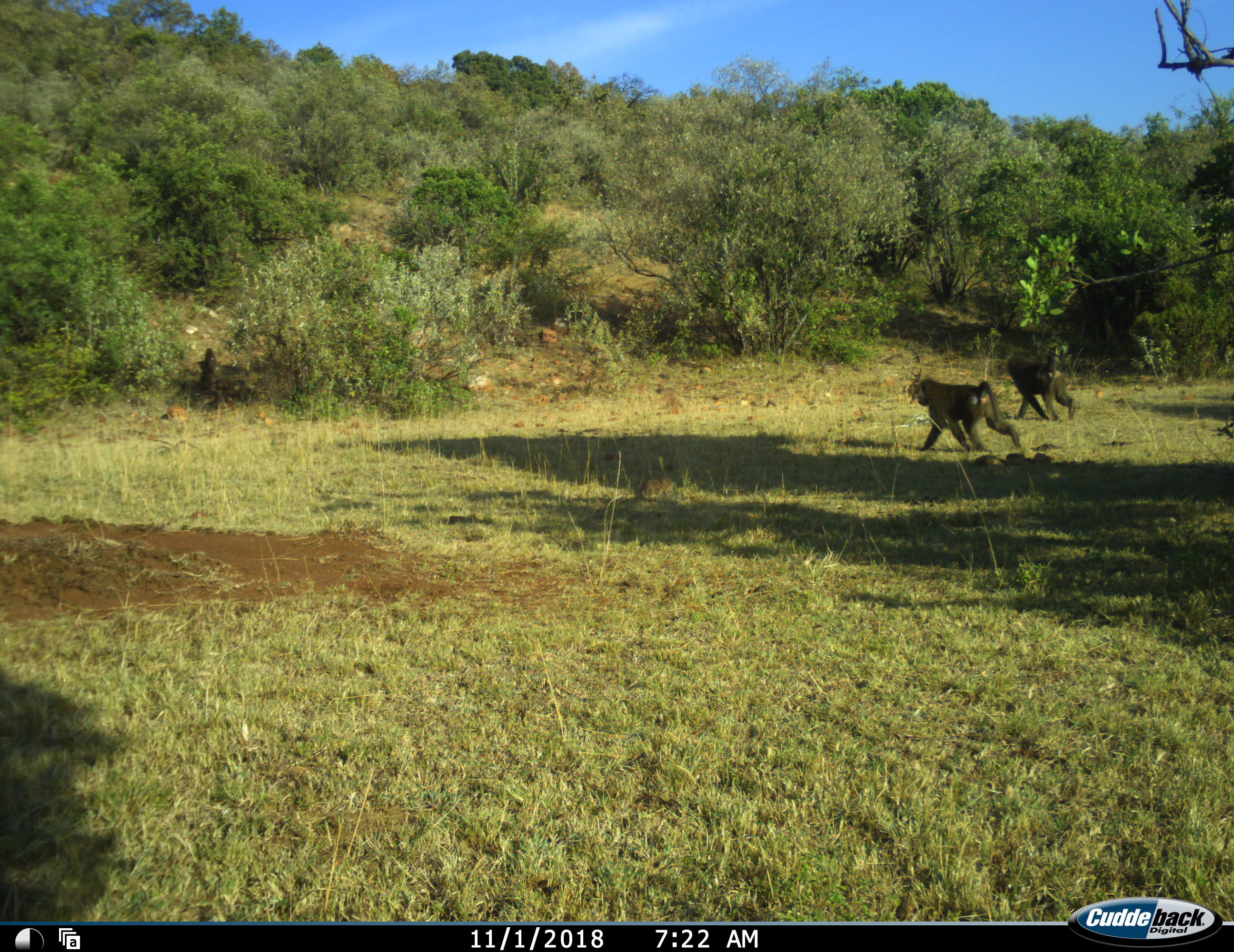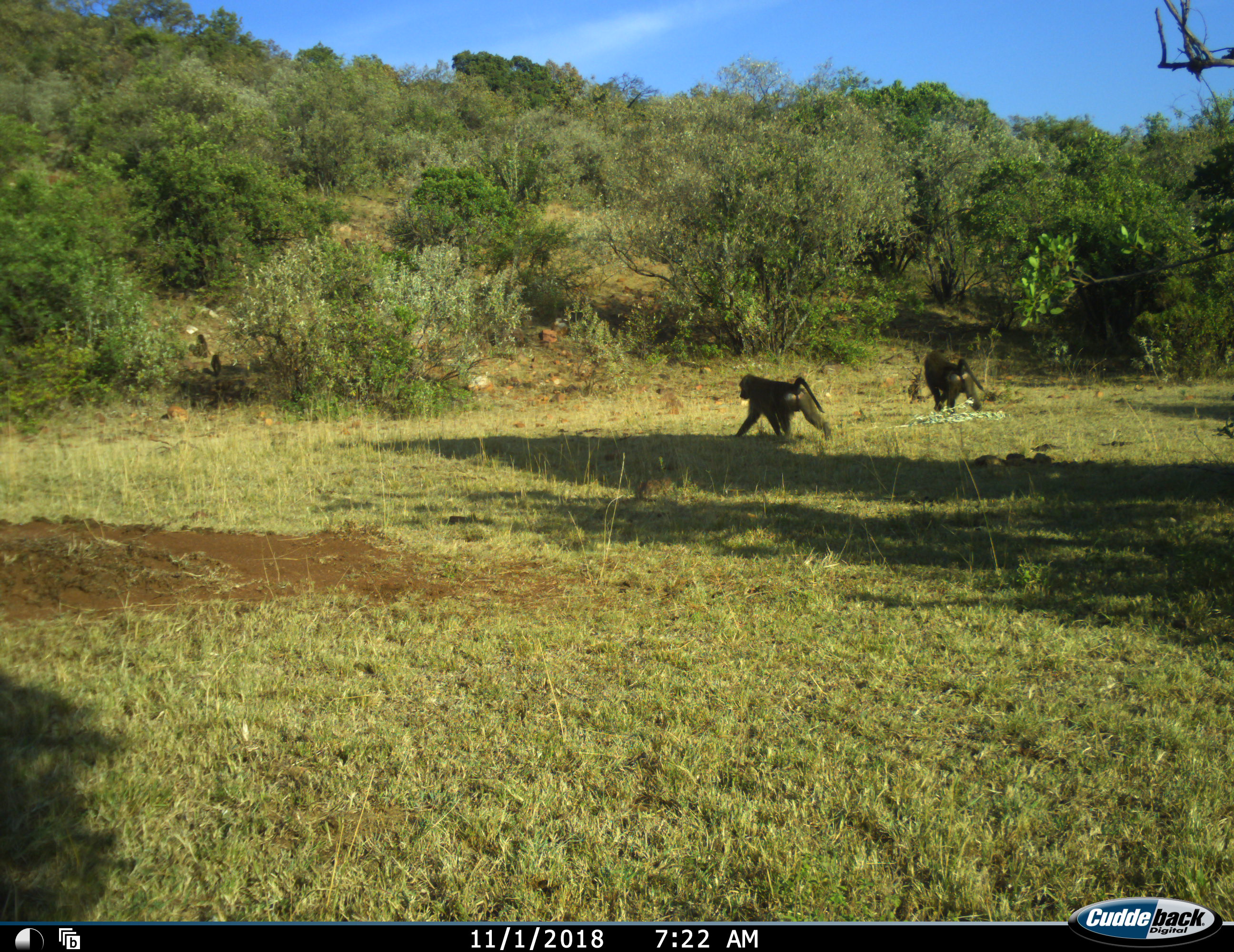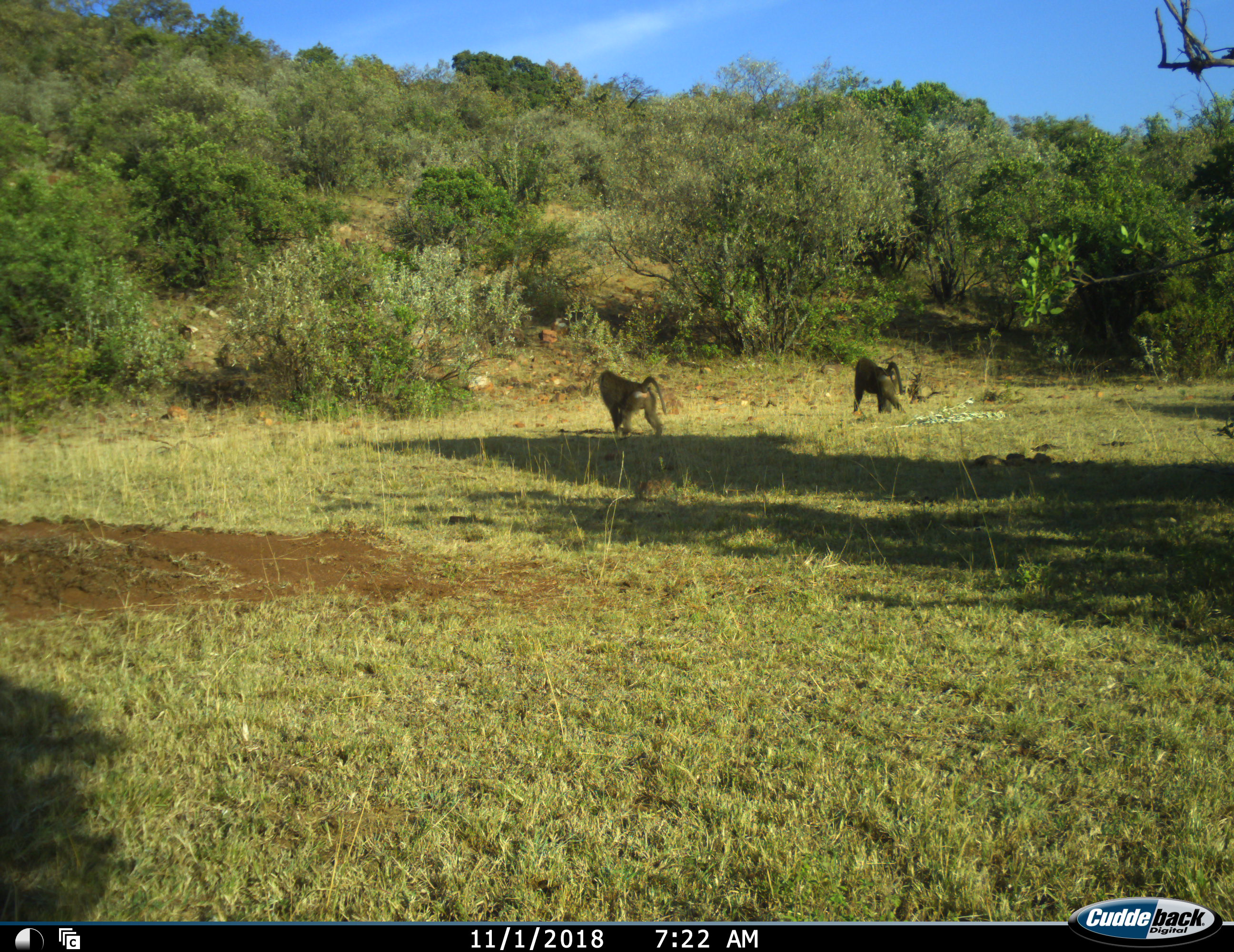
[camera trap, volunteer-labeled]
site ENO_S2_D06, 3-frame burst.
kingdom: Animalia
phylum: Chordata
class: Mammalia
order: Primates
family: Cercopithecidae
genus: Papio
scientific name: Papio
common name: baboon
Baboon (Papio), count 4. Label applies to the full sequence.